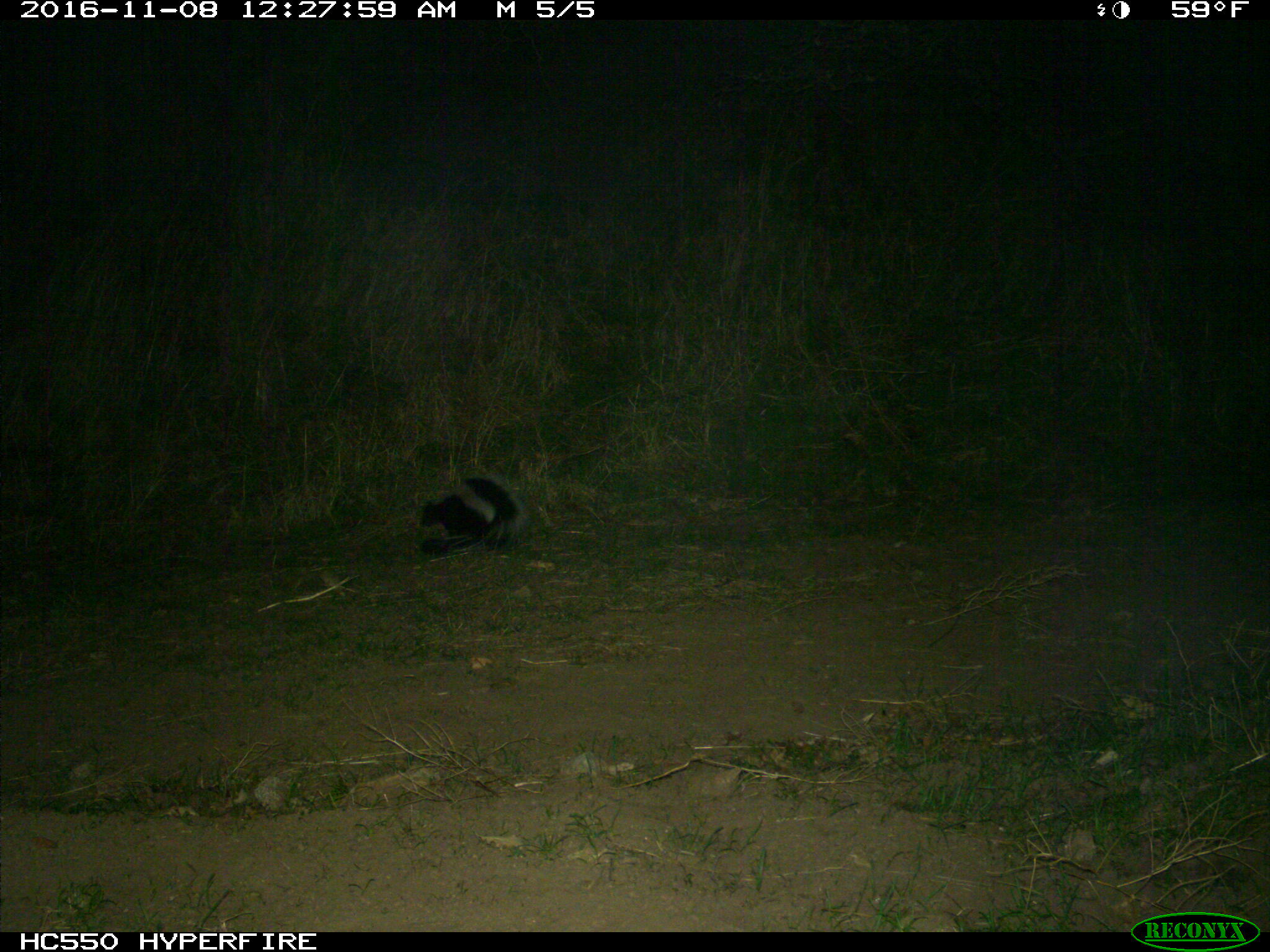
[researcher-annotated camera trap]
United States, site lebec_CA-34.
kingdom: Animalia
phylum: Chordata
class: Mammalia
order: Carnivora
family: Mephitidae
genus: Mephitis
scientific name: Mephitis mephitis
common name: striped skunk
Mephitis mephitis (striped skunk).